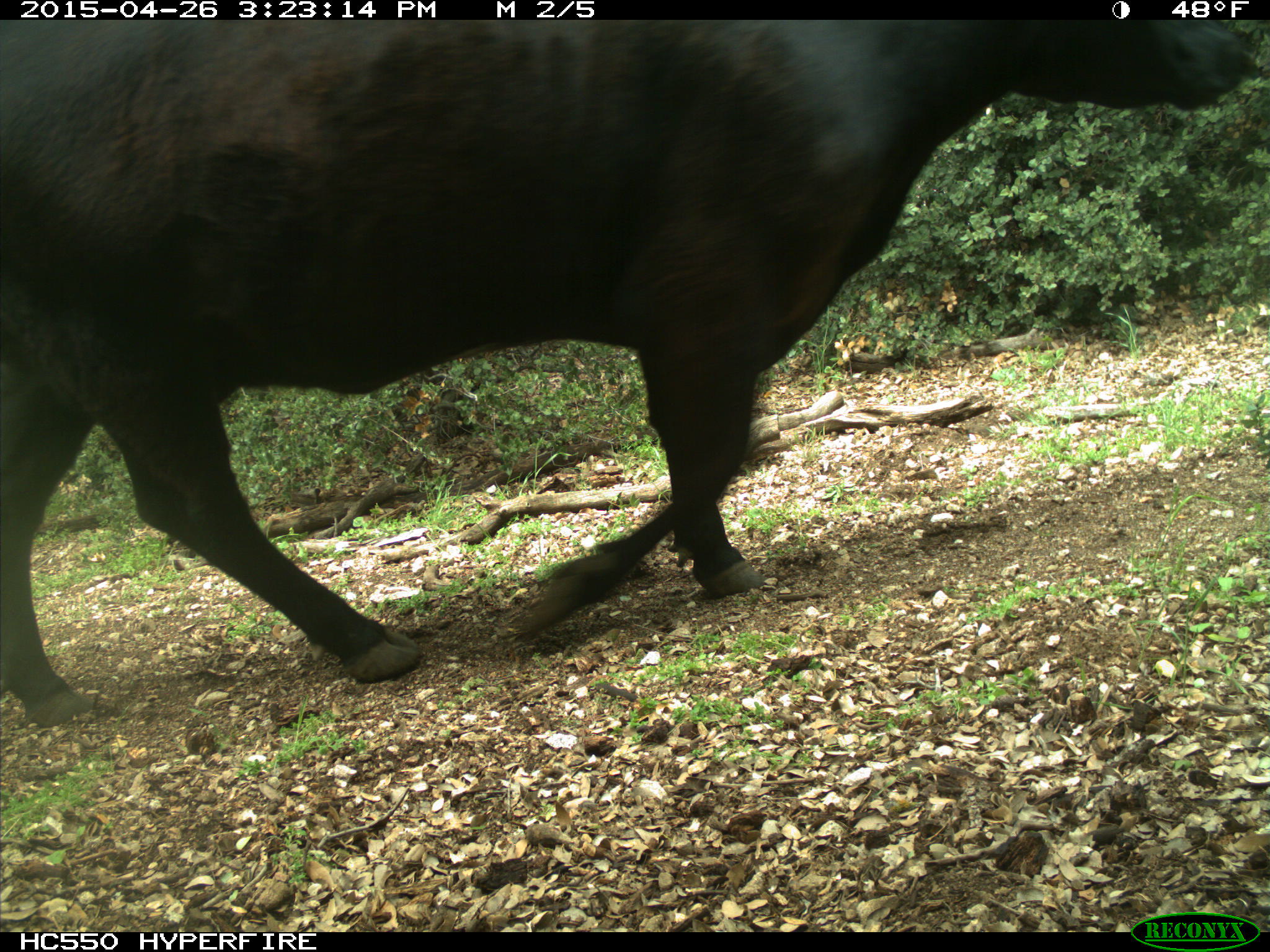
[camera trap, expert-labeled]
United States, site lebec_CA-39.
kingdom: Animalia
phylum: Chordata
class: Mammalia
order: Artiodactyla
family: Bovidae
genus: Bos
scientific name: Bos taurus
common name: domestic cow